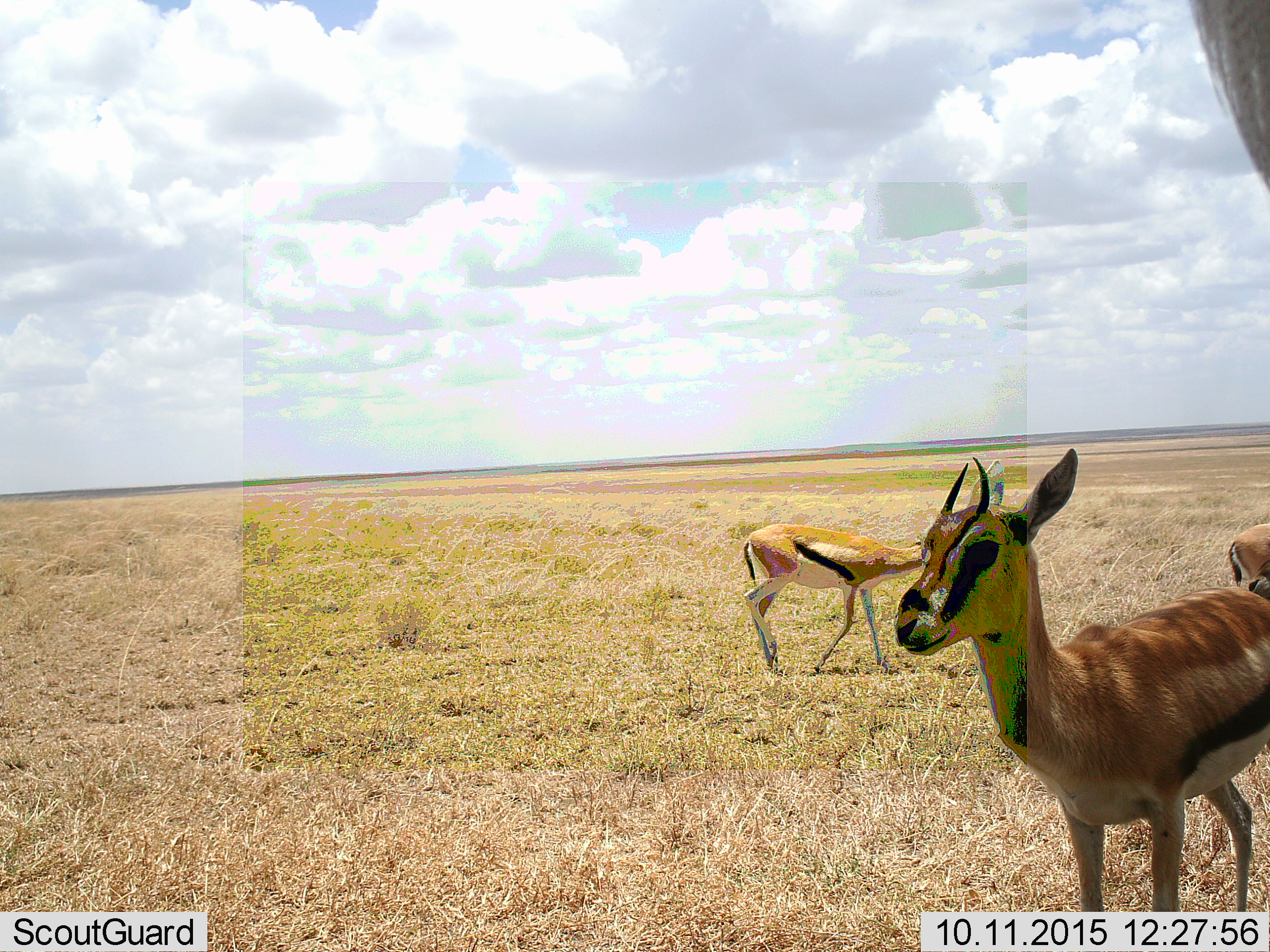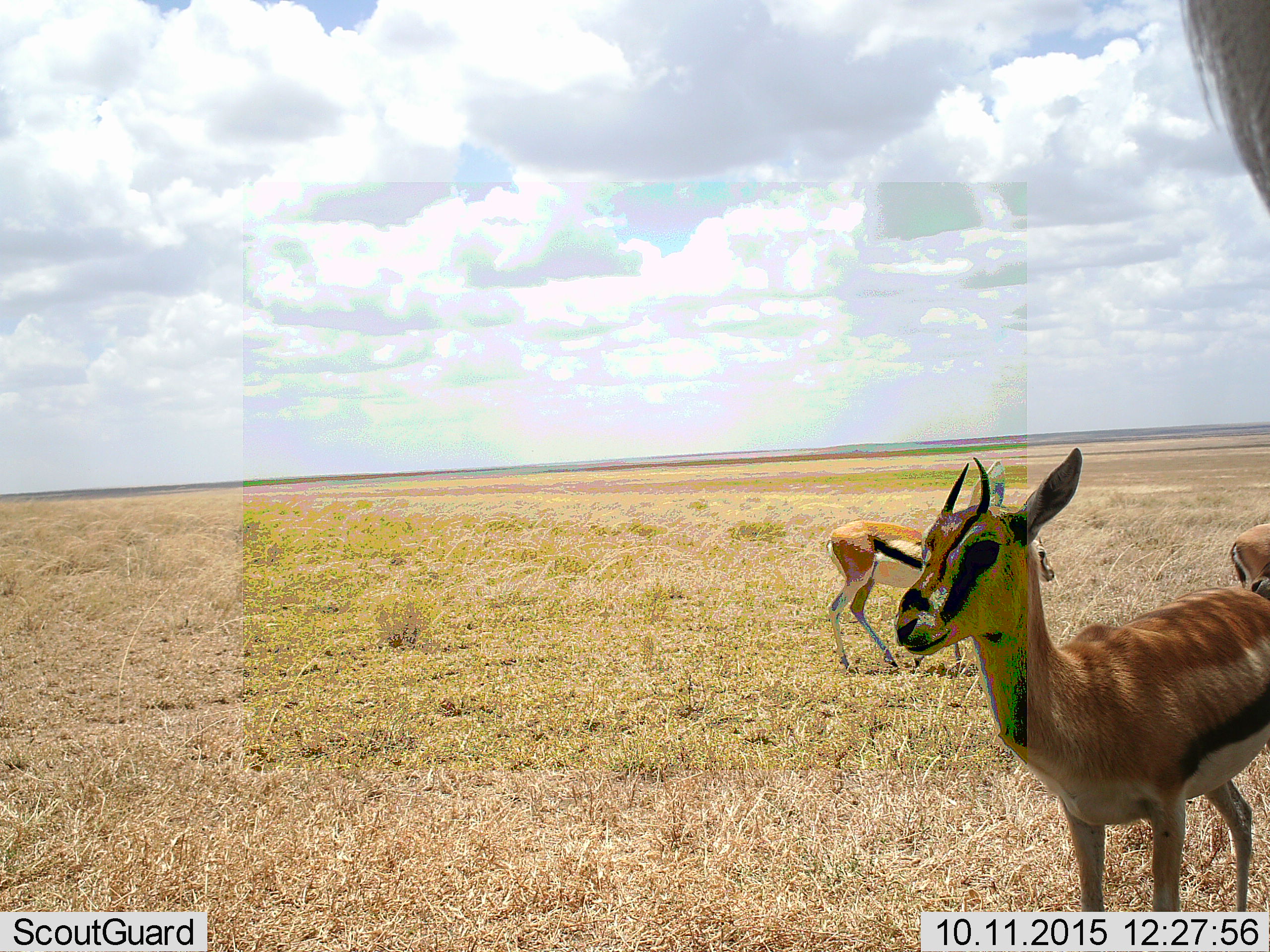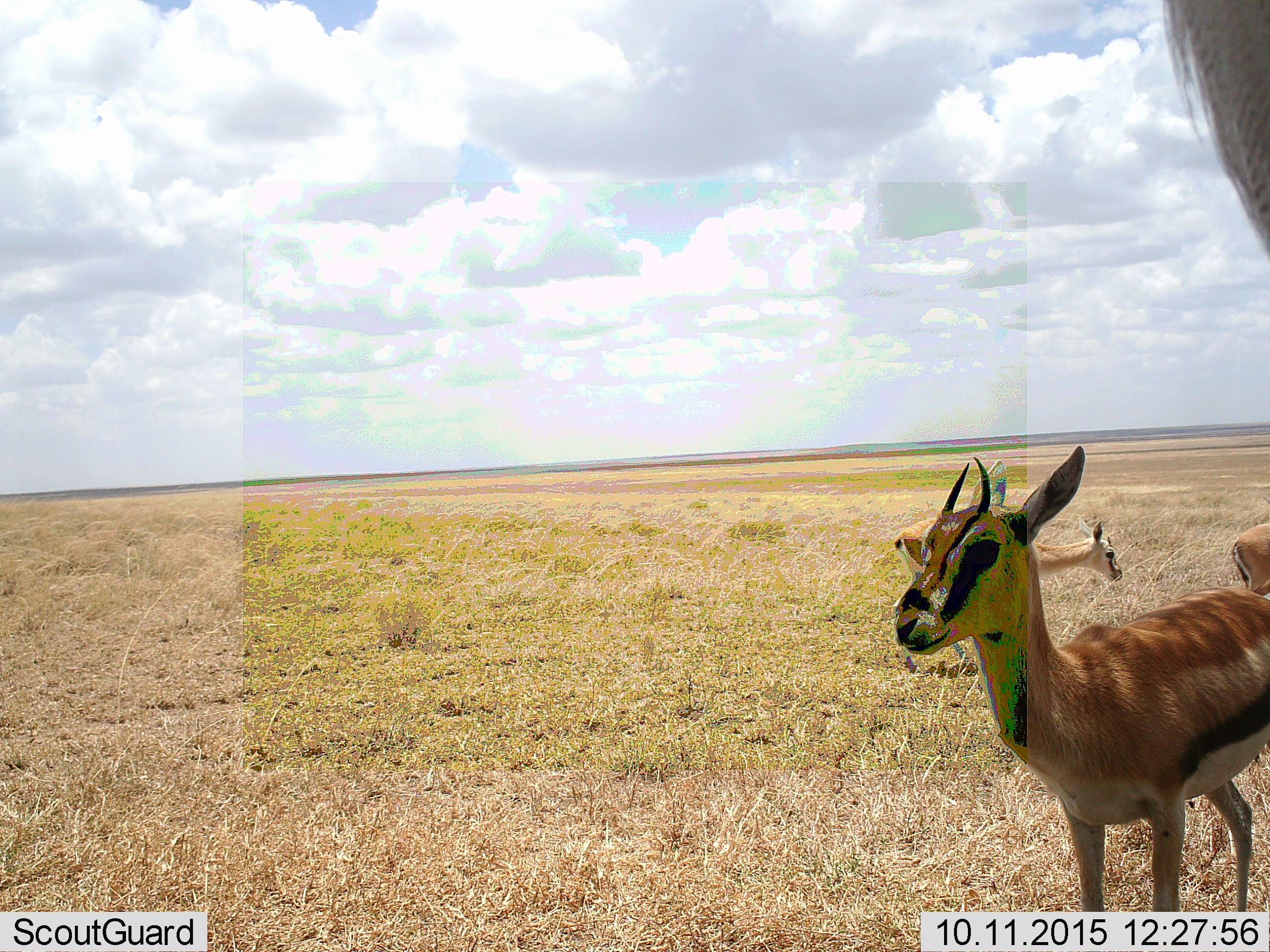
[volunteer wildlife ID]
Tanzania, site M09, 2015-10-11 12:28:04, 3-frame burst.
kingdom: Animalia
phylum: Chordata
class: Mammalia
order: Artiodactyla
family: Bovidae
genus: Eudorcas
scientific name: Eudorcas thomsonii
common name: thomson's gazelle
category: gazellethomsons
Gazellethomsons (thomson's gazelle) (Eudorcas thomsonii), count 3. Behavior (volunteer vote fractions): standing 90%, resting 0%, moving 60%, interacting 0%. Young present (vote fraction): 10%. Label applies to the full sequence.